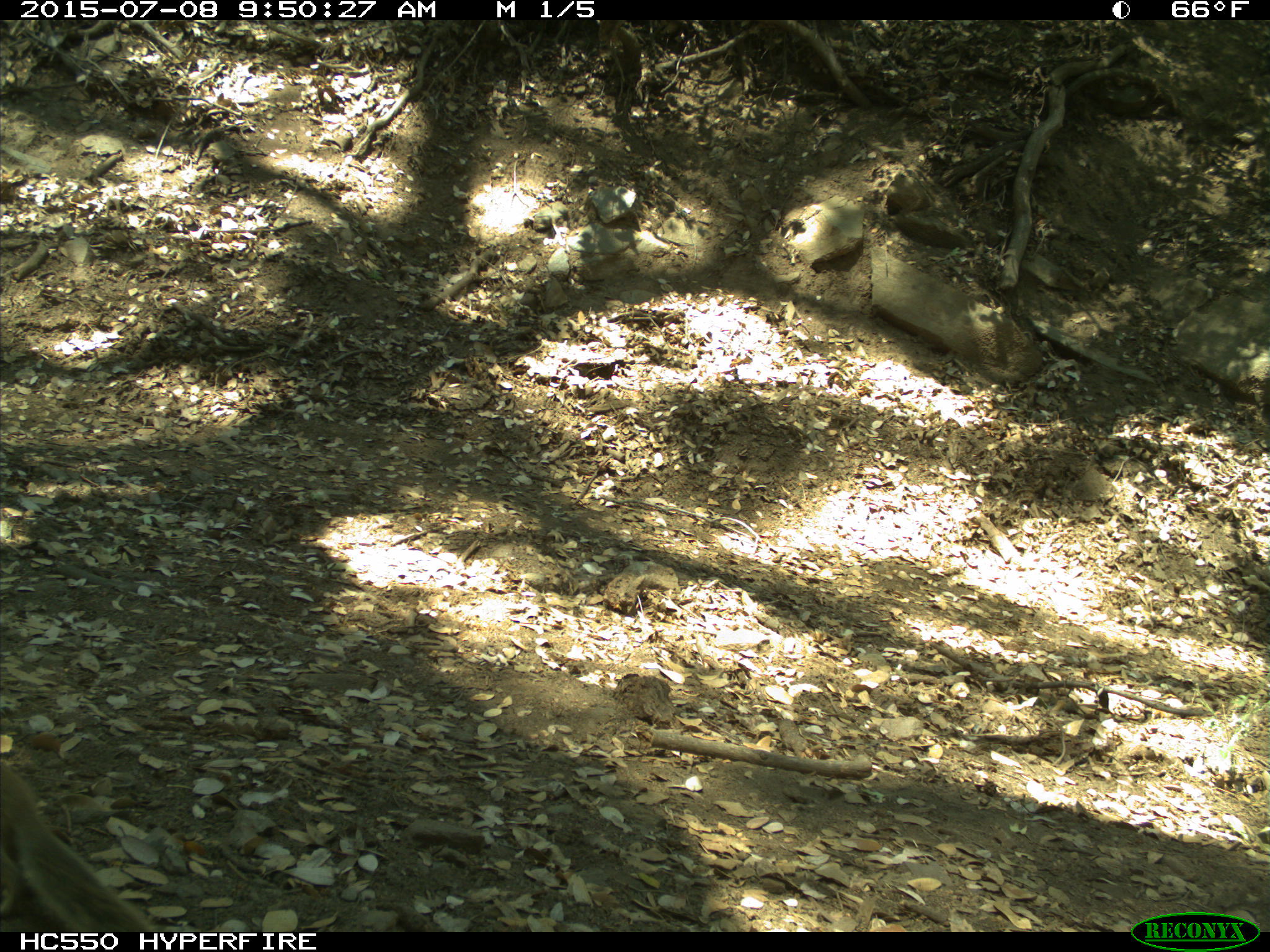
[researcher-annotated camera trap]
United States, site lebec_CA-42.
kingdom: Animalia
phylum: Chordata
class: Mammalia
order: Rodentia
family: Sciuridae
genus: Otospermophilus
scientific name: Otospermophilus beecheyi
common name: california ground squirrel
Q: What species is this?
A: Otospermophilus beecheyi (california ground squirrel).